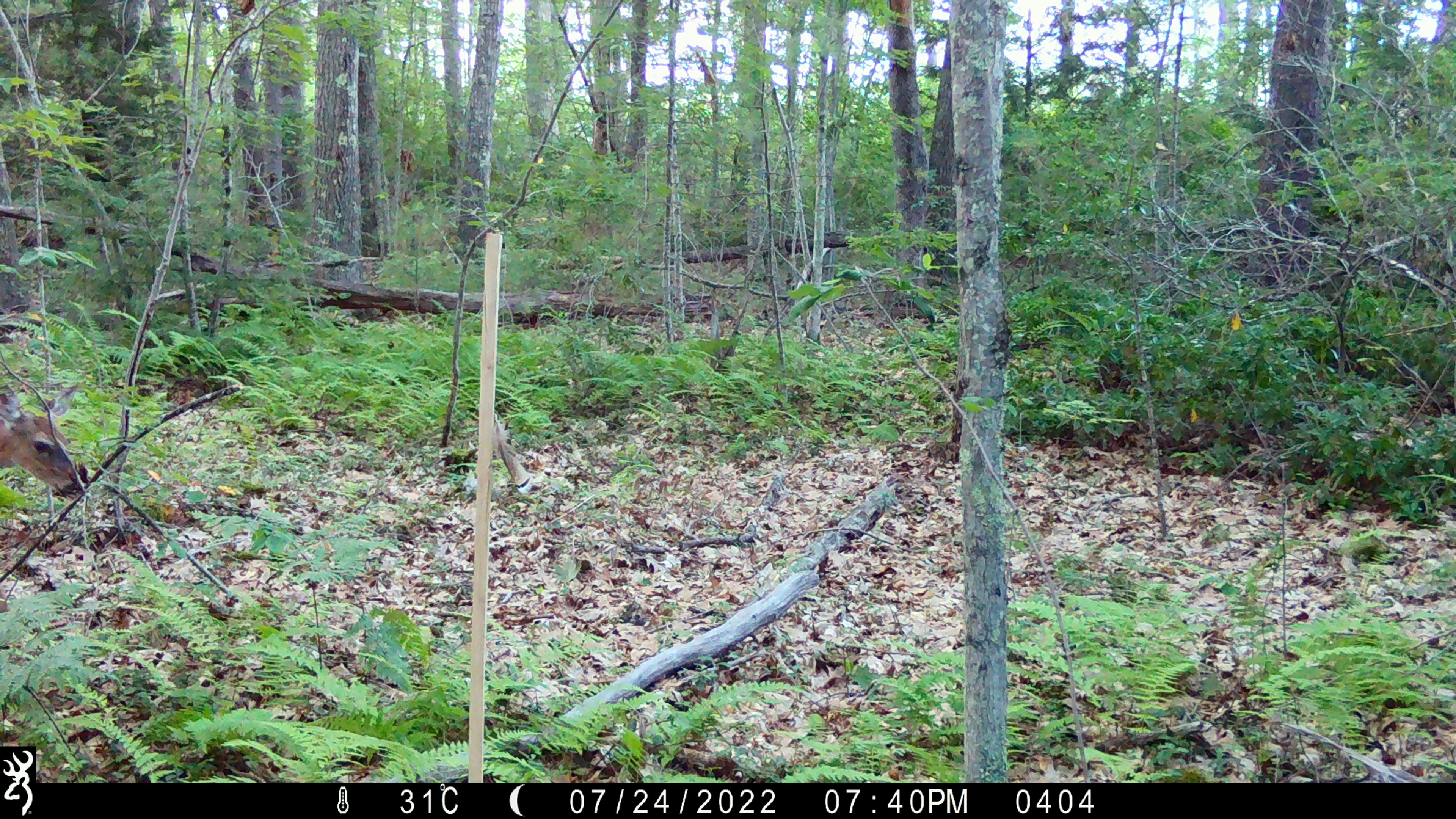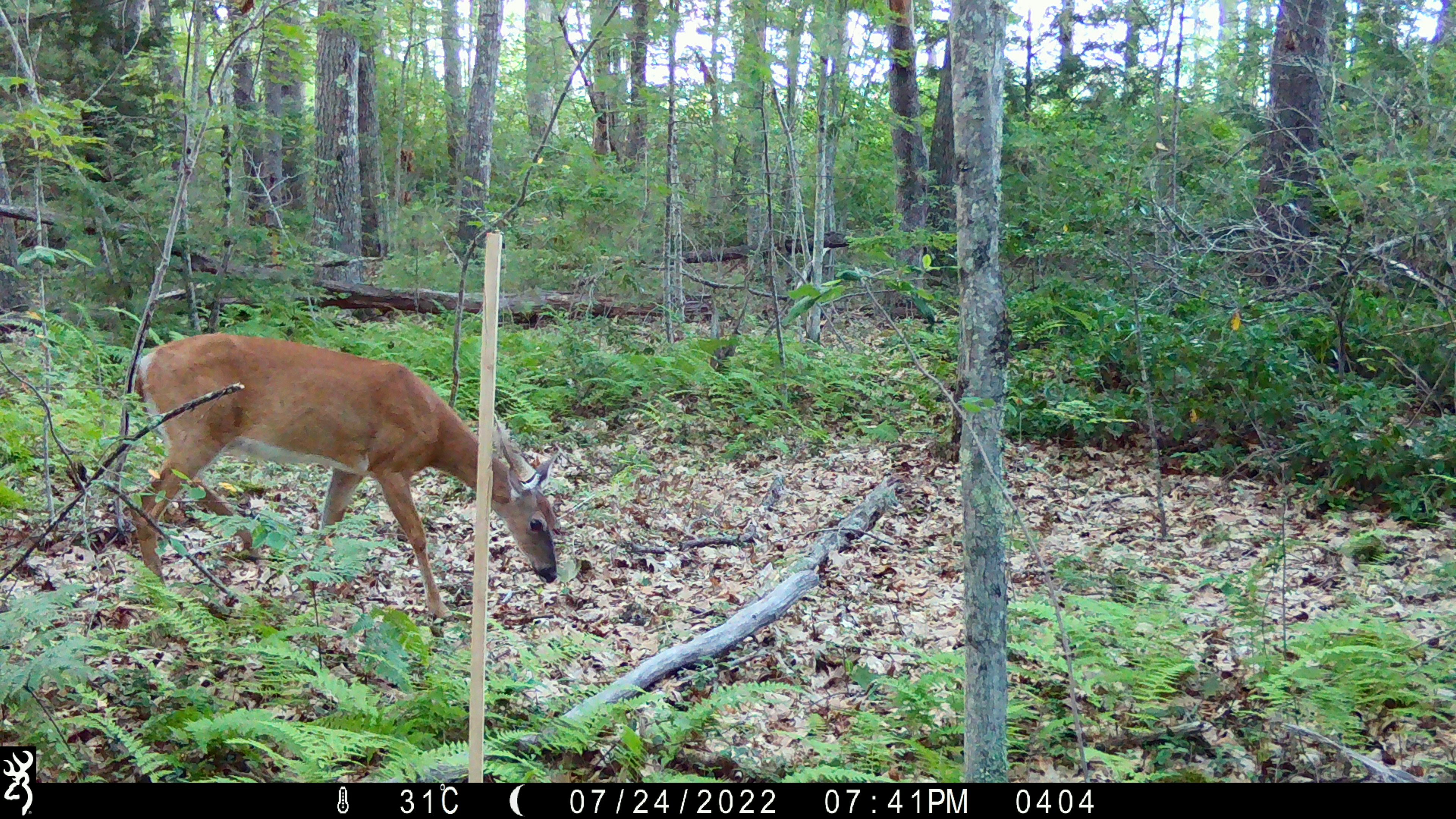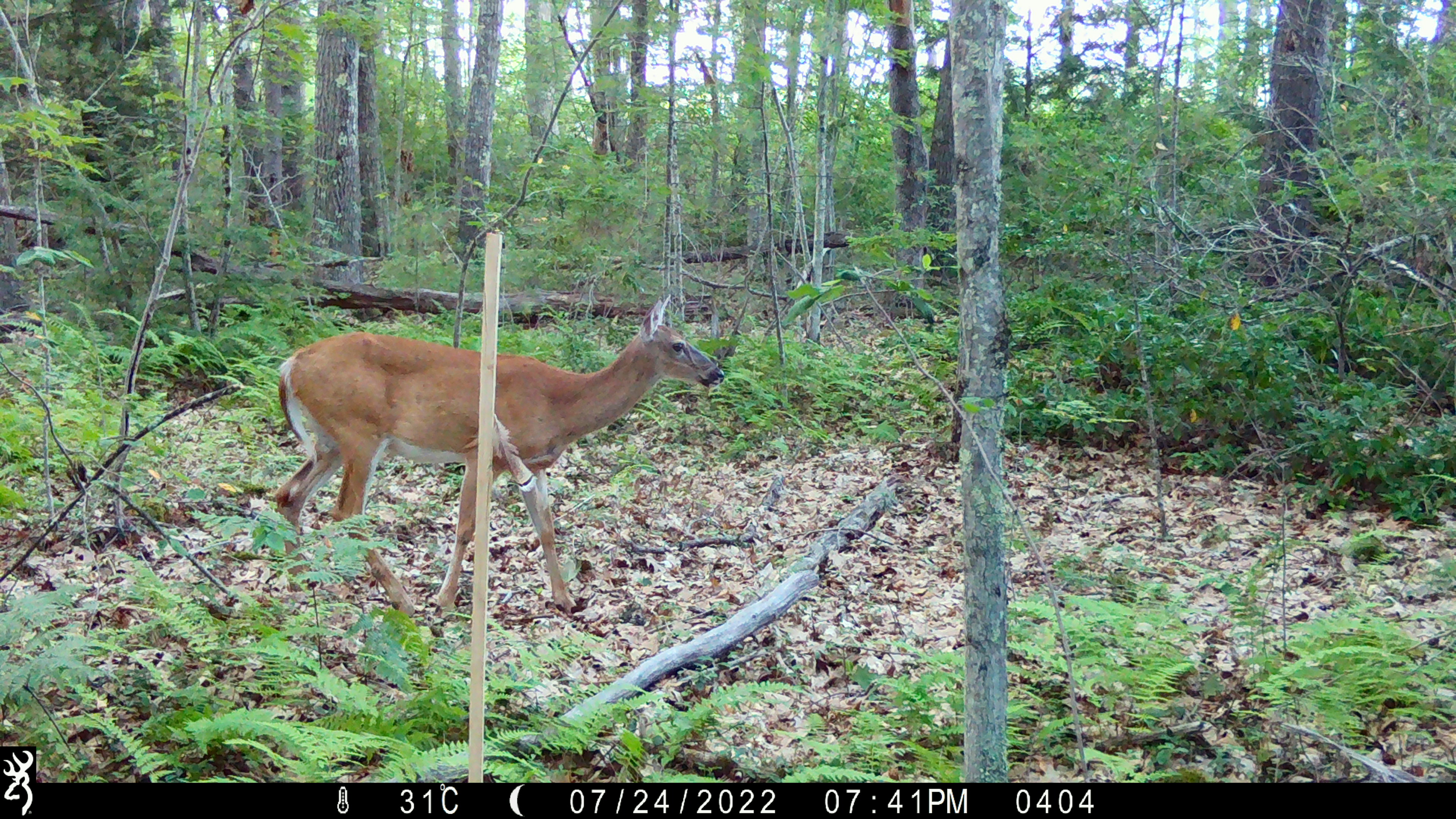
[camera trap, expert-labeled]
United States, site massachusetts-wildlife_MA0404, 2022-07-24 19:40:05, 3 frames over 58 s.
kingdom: Animalia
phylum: Chordata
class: Mammalia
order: Artiodactyla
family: Cervidae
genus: Odocoileus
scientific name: Odocoileus virginianus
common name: white-tailed deer